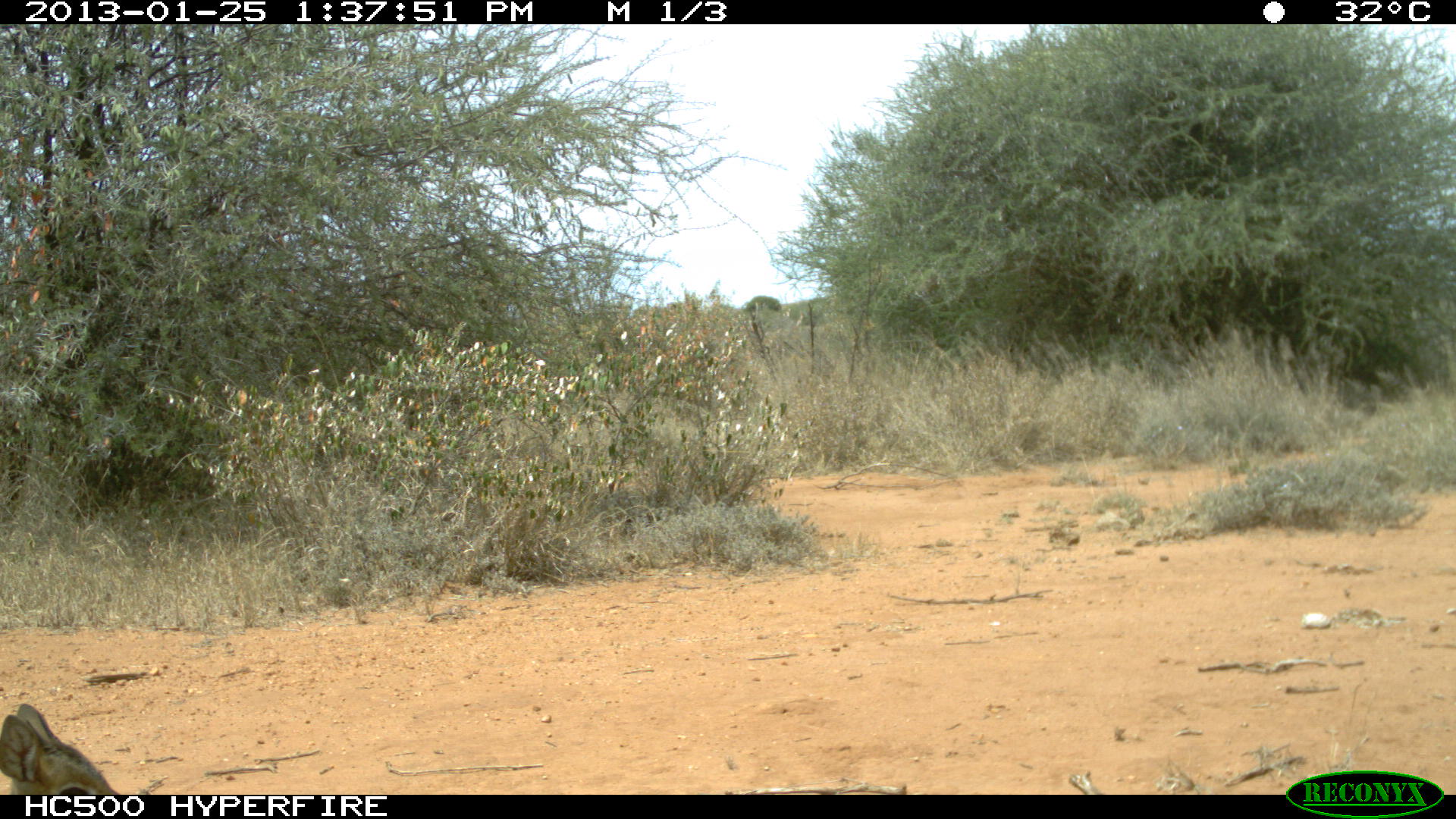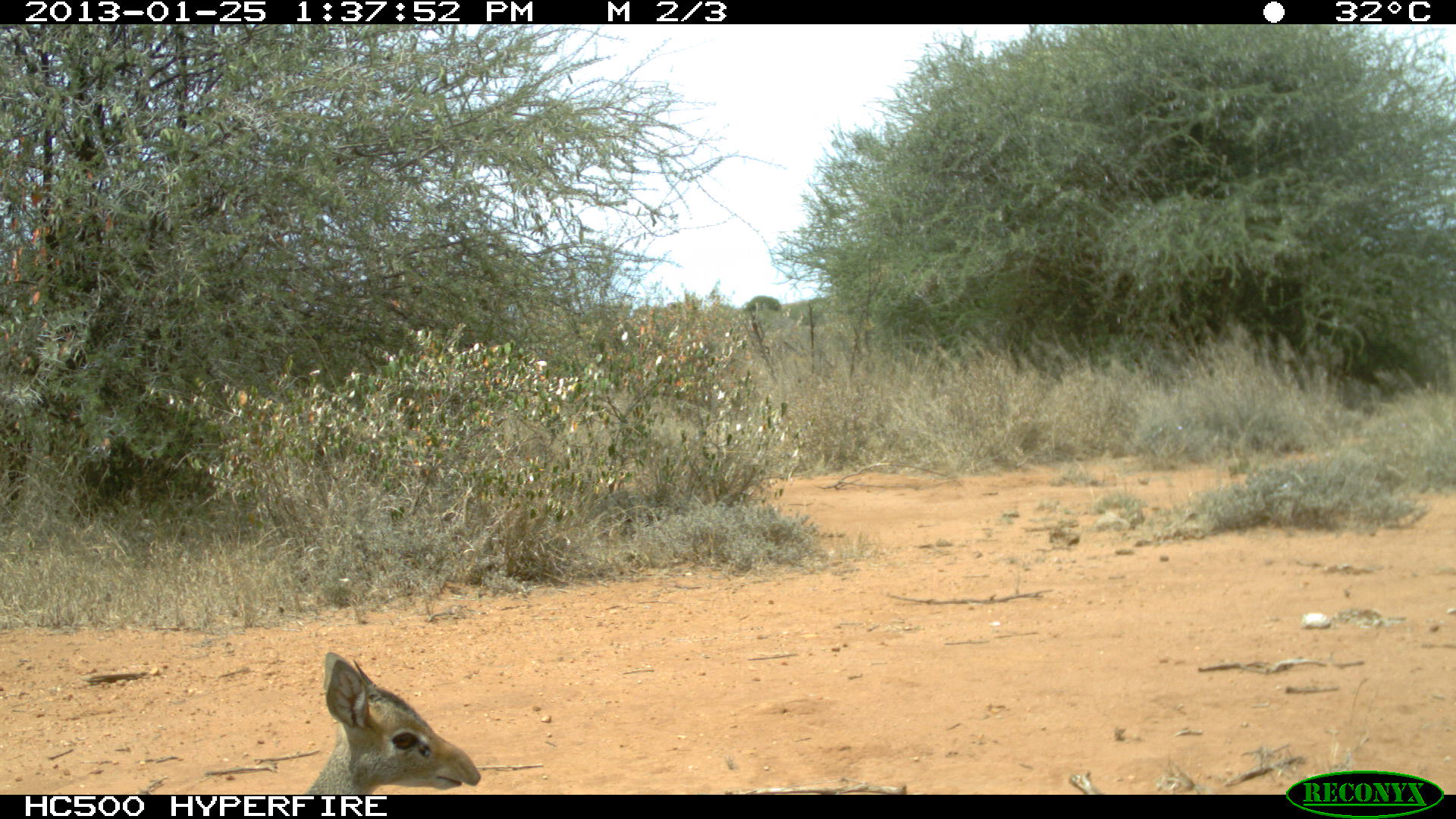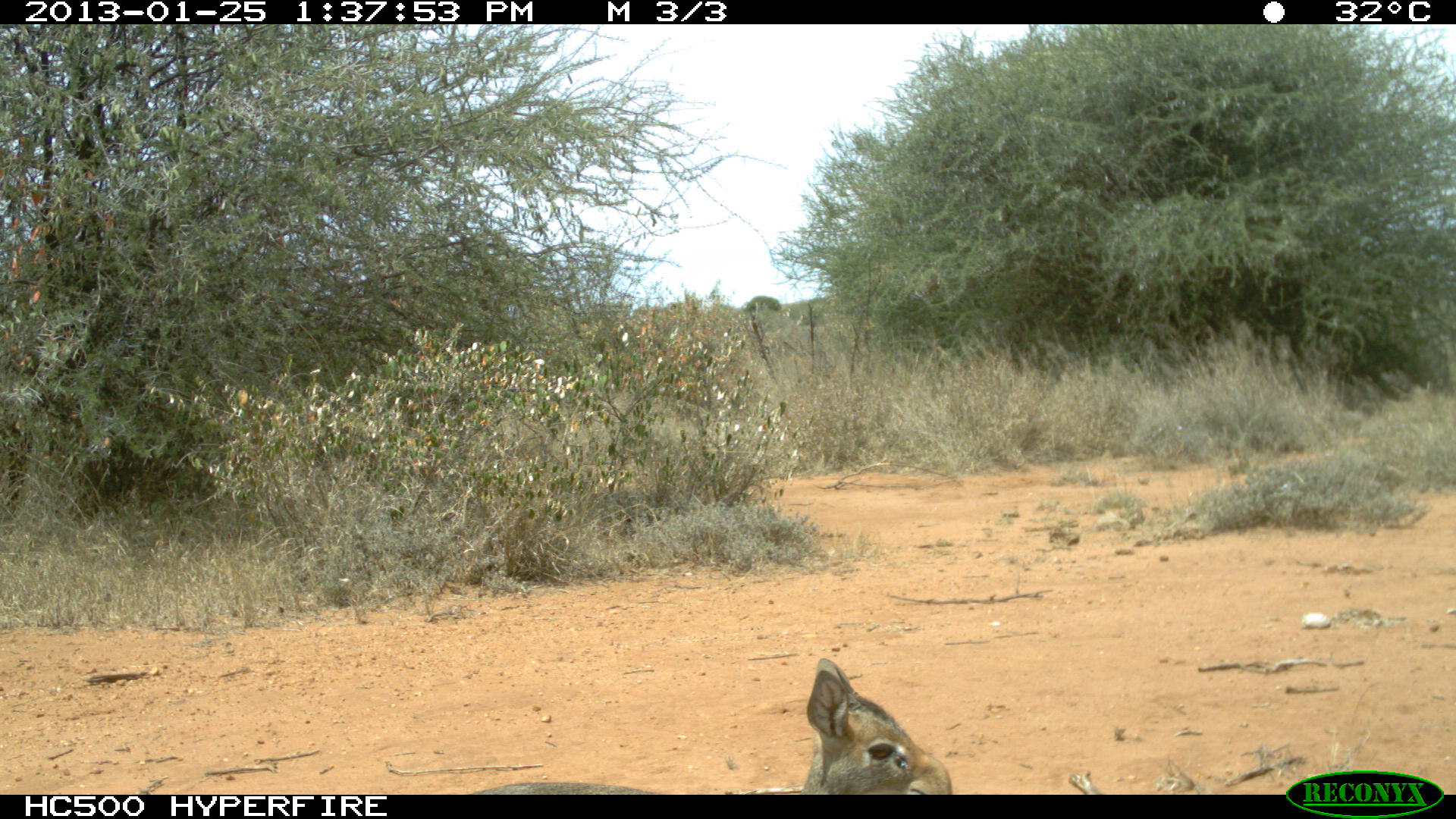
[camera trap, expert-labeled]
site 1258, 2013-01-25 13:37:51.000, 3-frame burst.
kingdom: Animalia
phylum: Chordata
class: Mammalia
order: Artiodactyla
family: Bovidae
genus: Madoqua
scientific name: Madoqua guentheri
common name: günther's dik-dik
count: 1